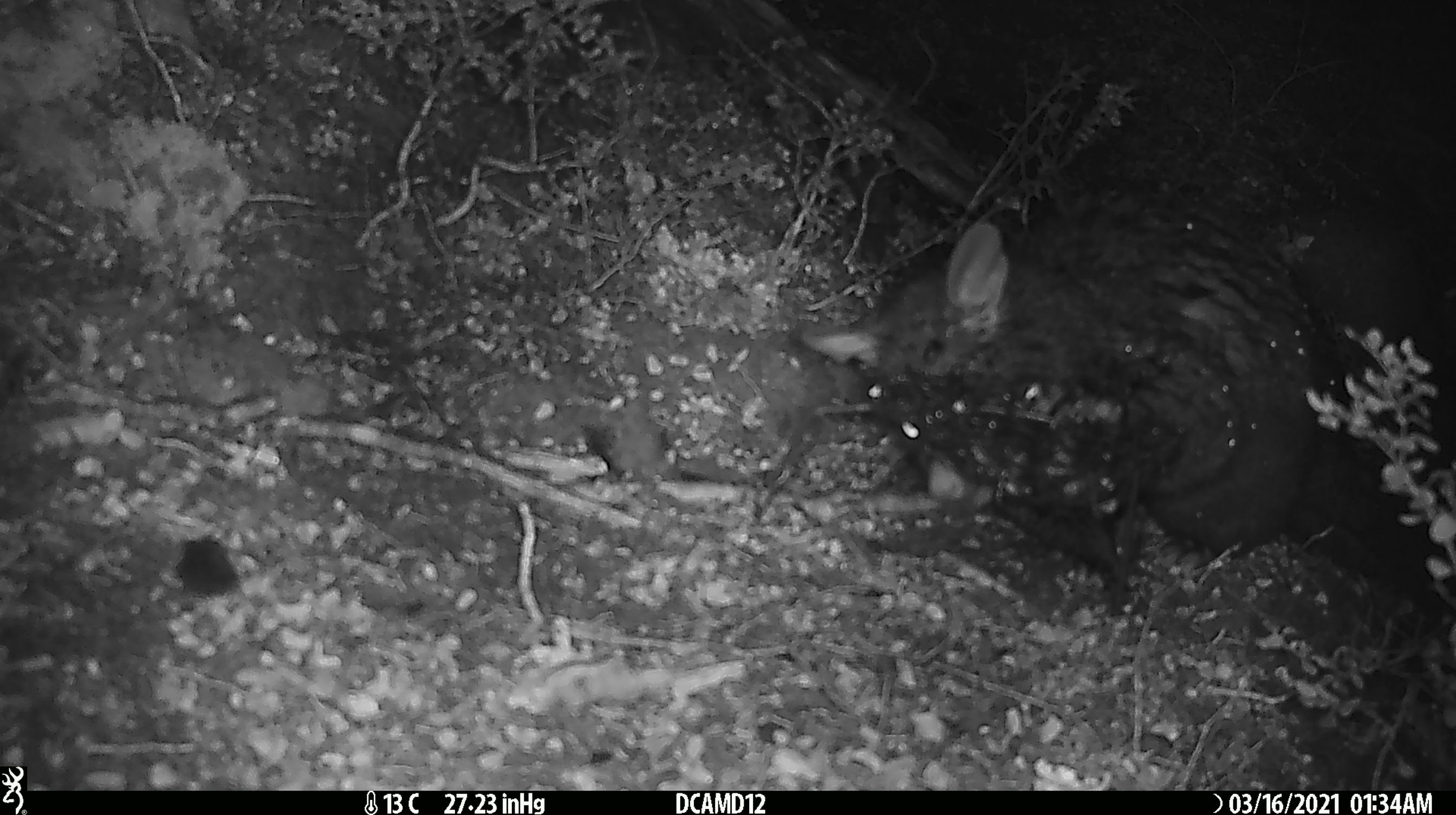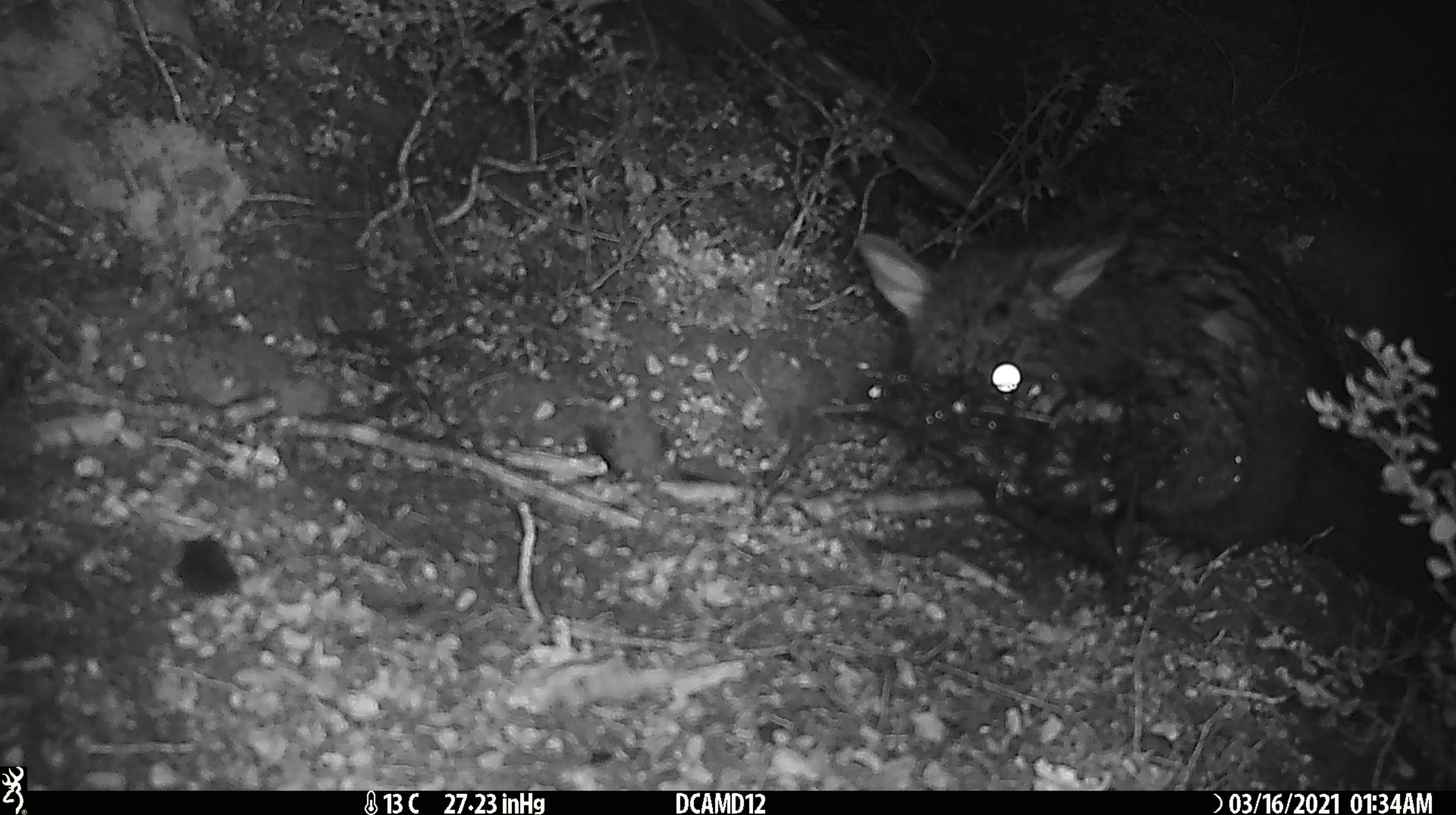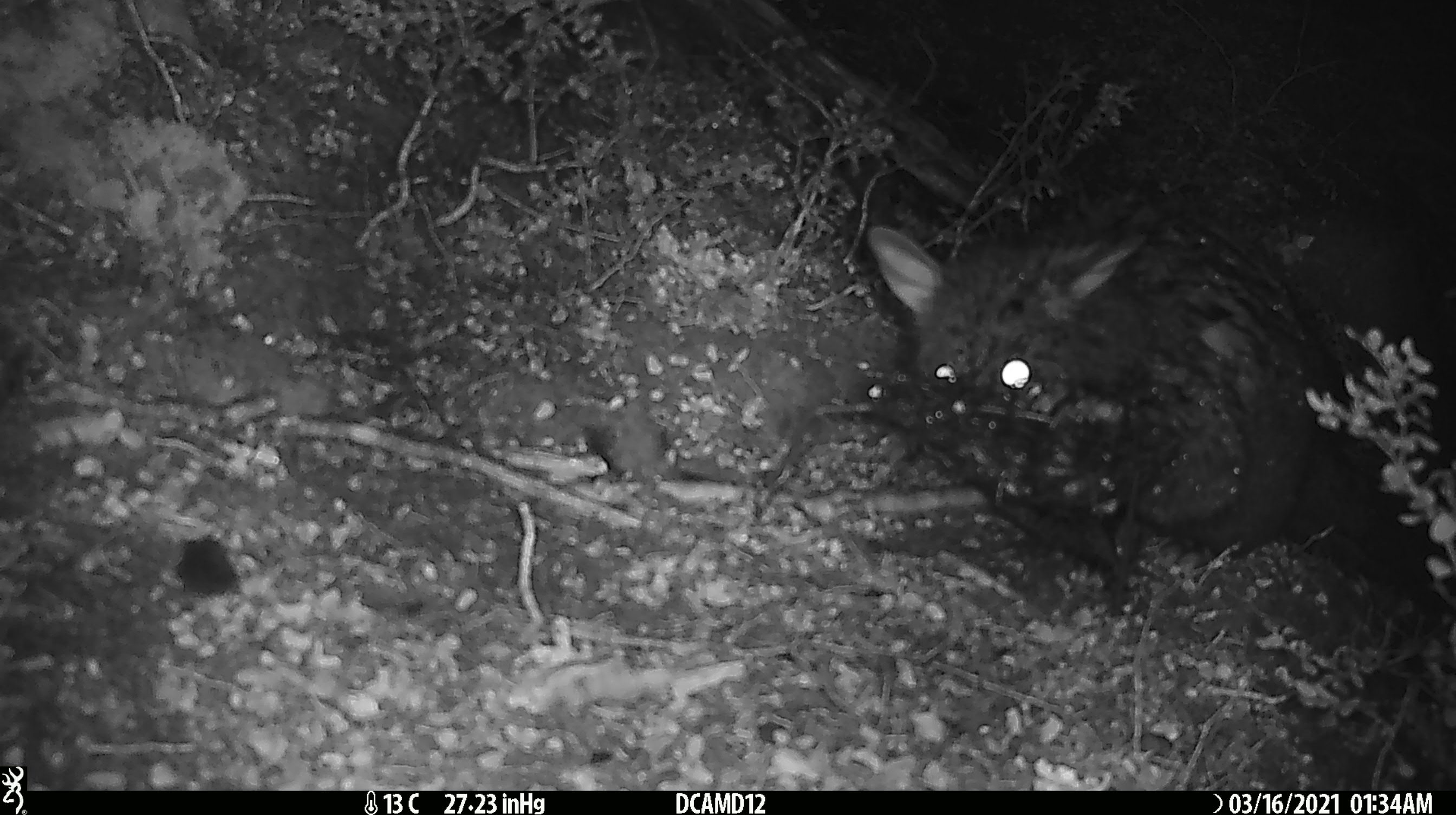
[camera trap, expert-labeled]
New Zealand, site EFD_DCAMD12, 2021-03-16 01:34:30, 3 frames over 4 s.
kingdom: Animalia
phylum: Chordata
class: Mammalia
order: Diprotodontia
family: Phalangeridae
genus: Trichosurus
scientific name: Trichosurus vulpecula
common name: common brushtail possum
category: possum